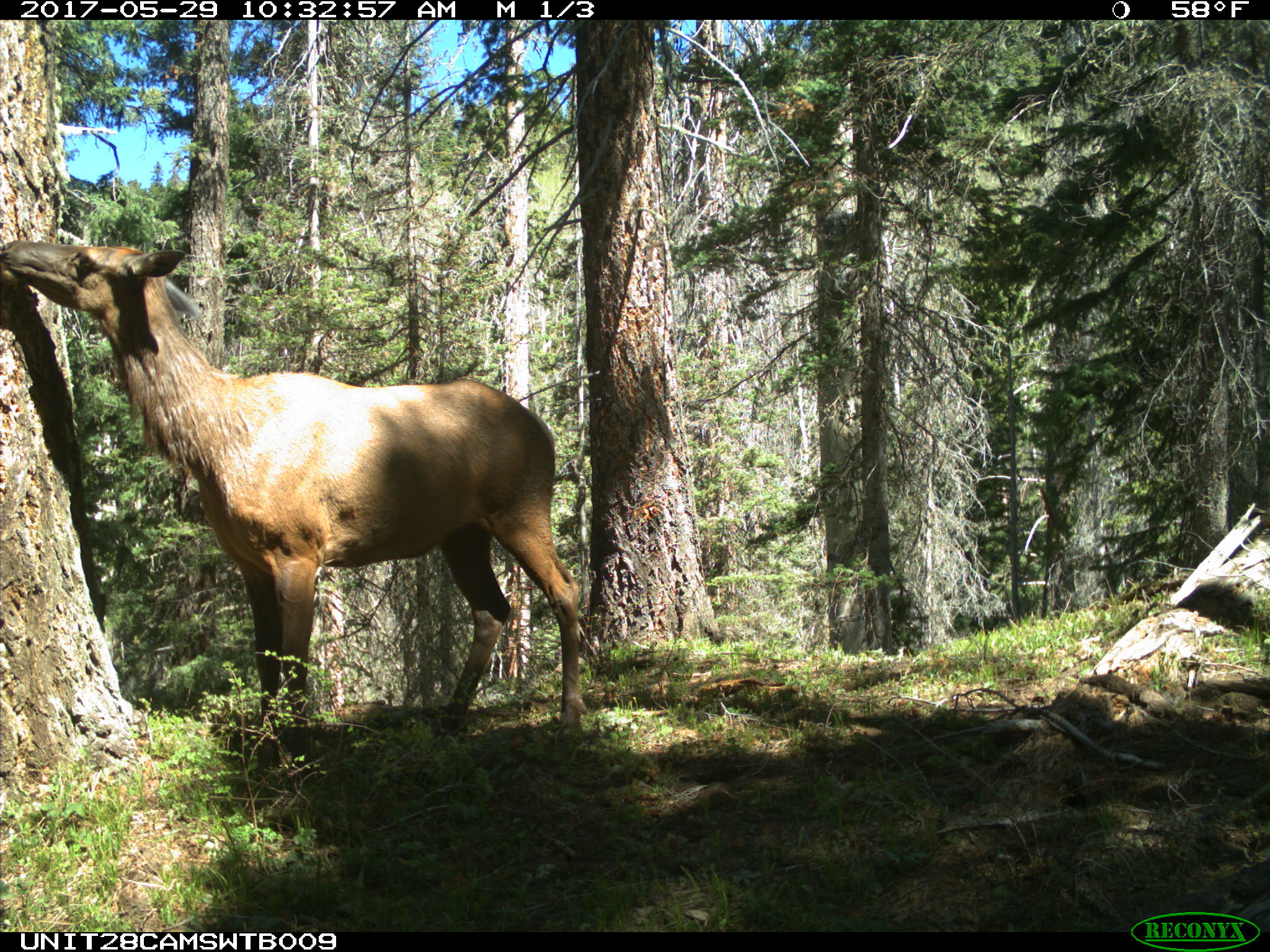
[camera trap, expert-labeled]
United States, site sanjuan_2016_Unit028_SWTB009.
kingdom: Animalia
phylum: Chordata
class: Mammalia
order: Artiodactyla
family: Cervidae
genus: Cervus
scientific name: Cervus elaphus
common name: red deer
Cervus elaphus (red deer).